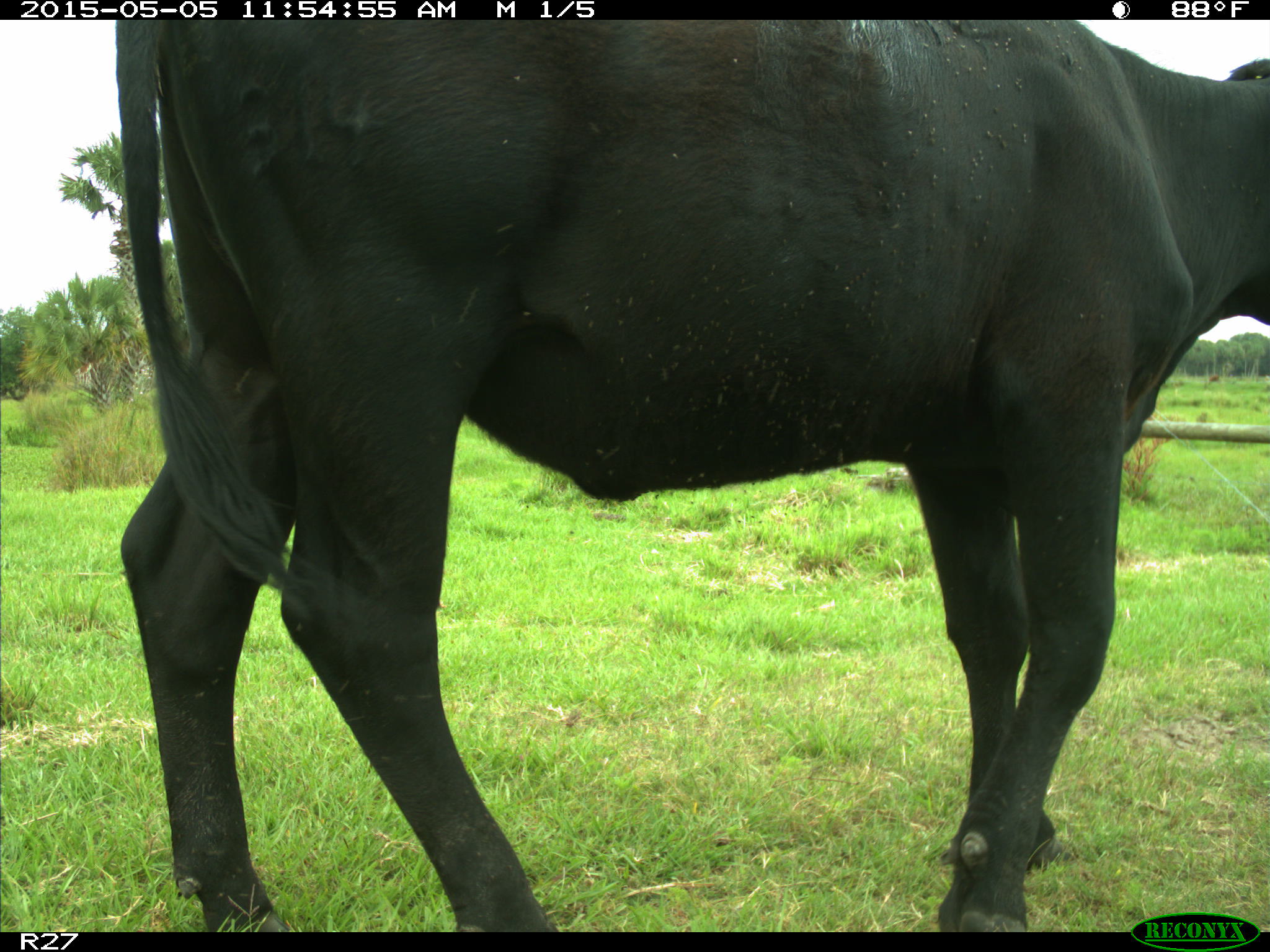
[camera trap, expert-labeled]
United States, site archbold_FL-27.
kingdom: Animalia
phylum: Chordata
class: Mammalia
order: Artiodactyla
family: Bovidae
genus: Bos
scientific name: Bos taurus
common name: domestic cow